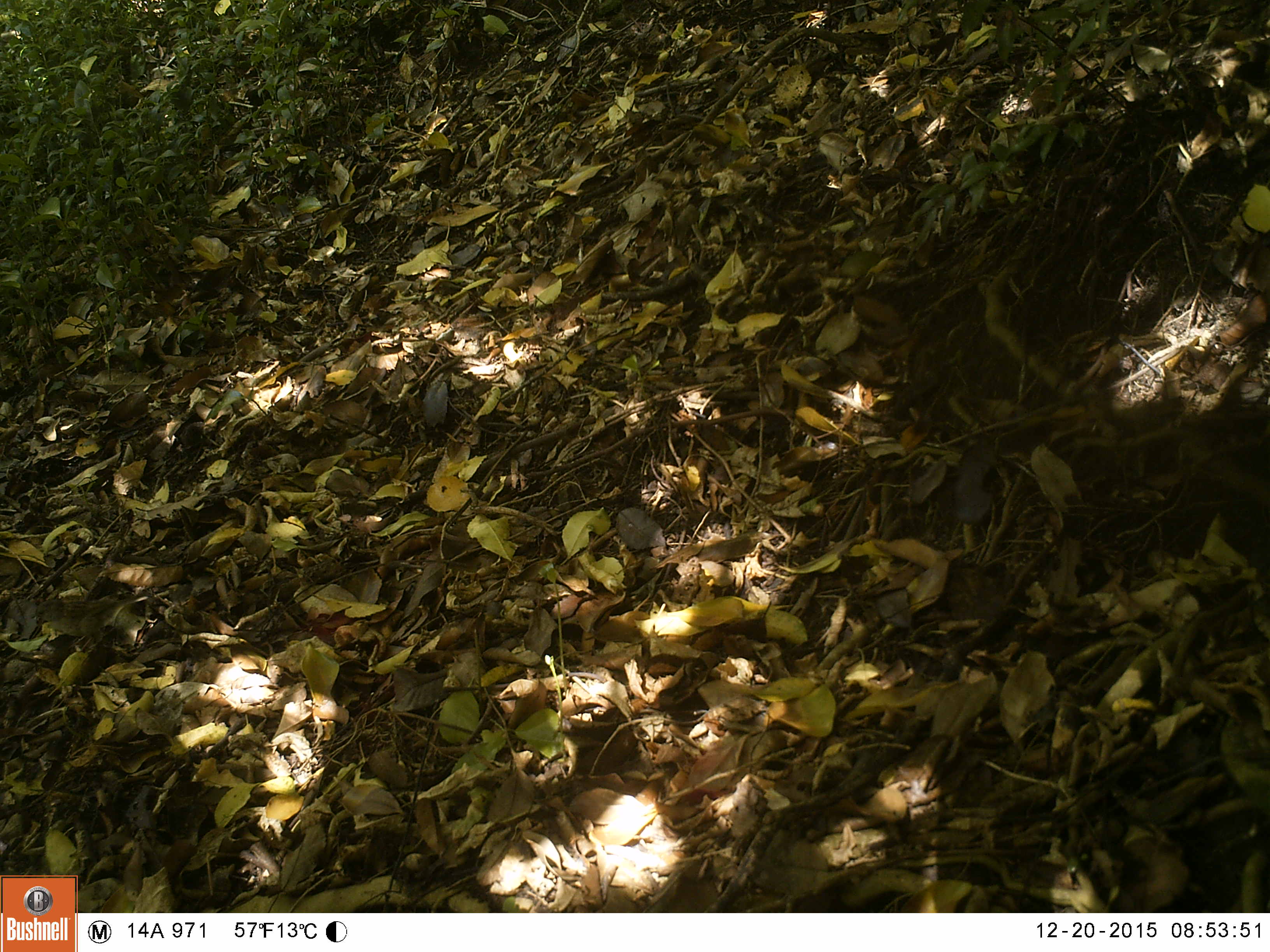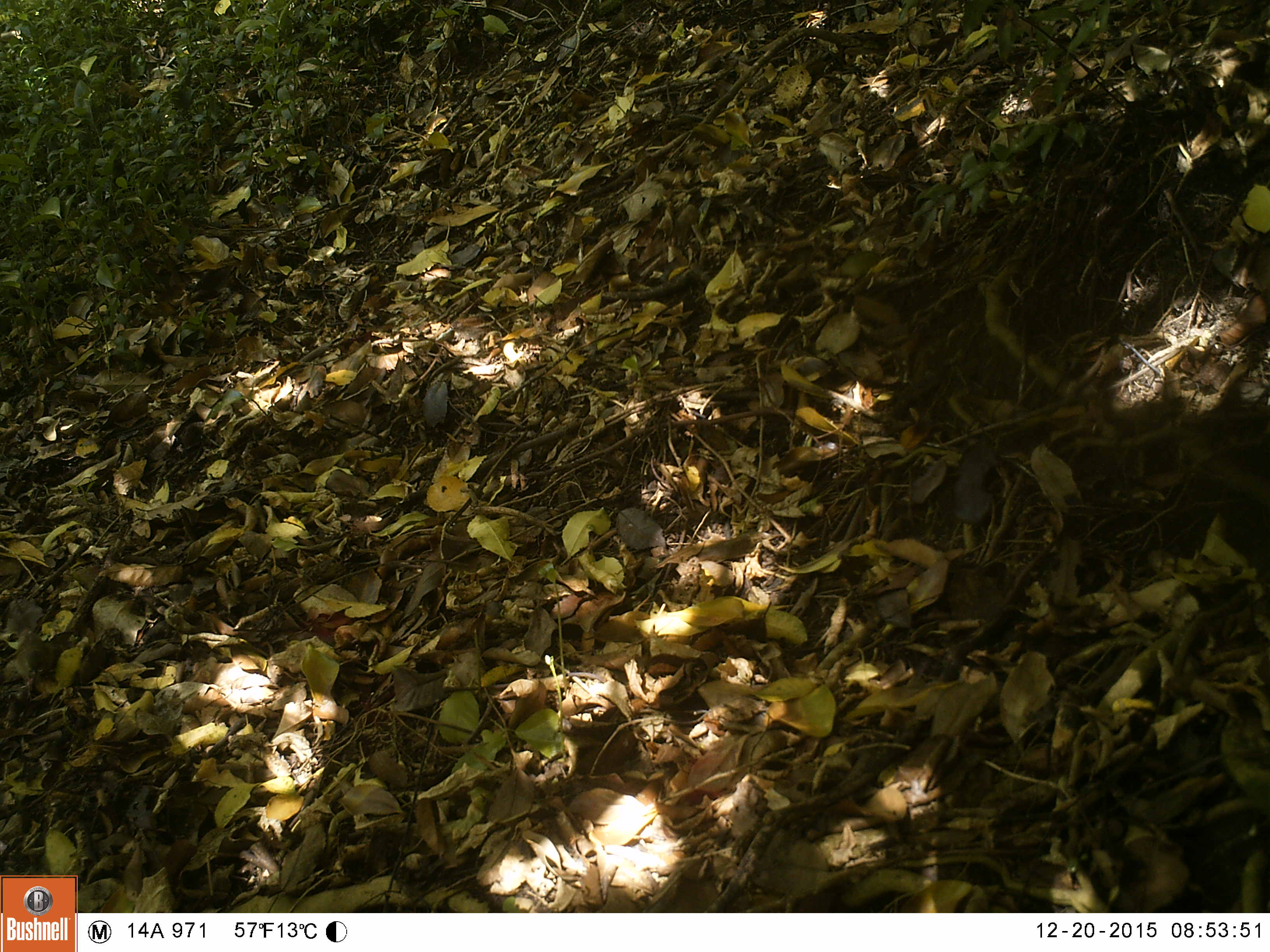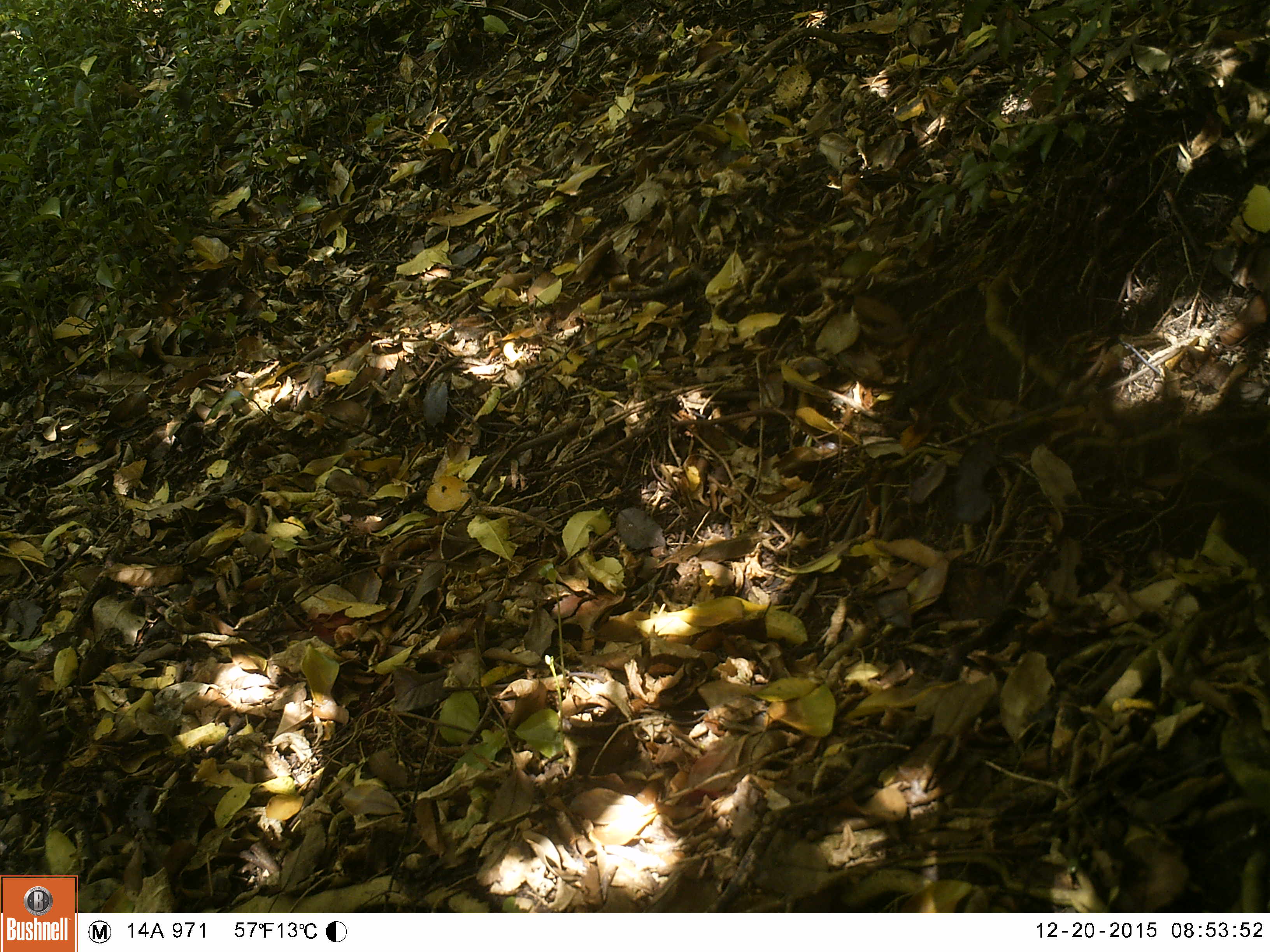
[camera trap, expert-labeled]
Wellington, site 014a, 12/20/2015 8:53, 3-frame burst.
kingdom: Animalia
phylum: Chordata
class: Aves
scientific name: Aves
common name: bird